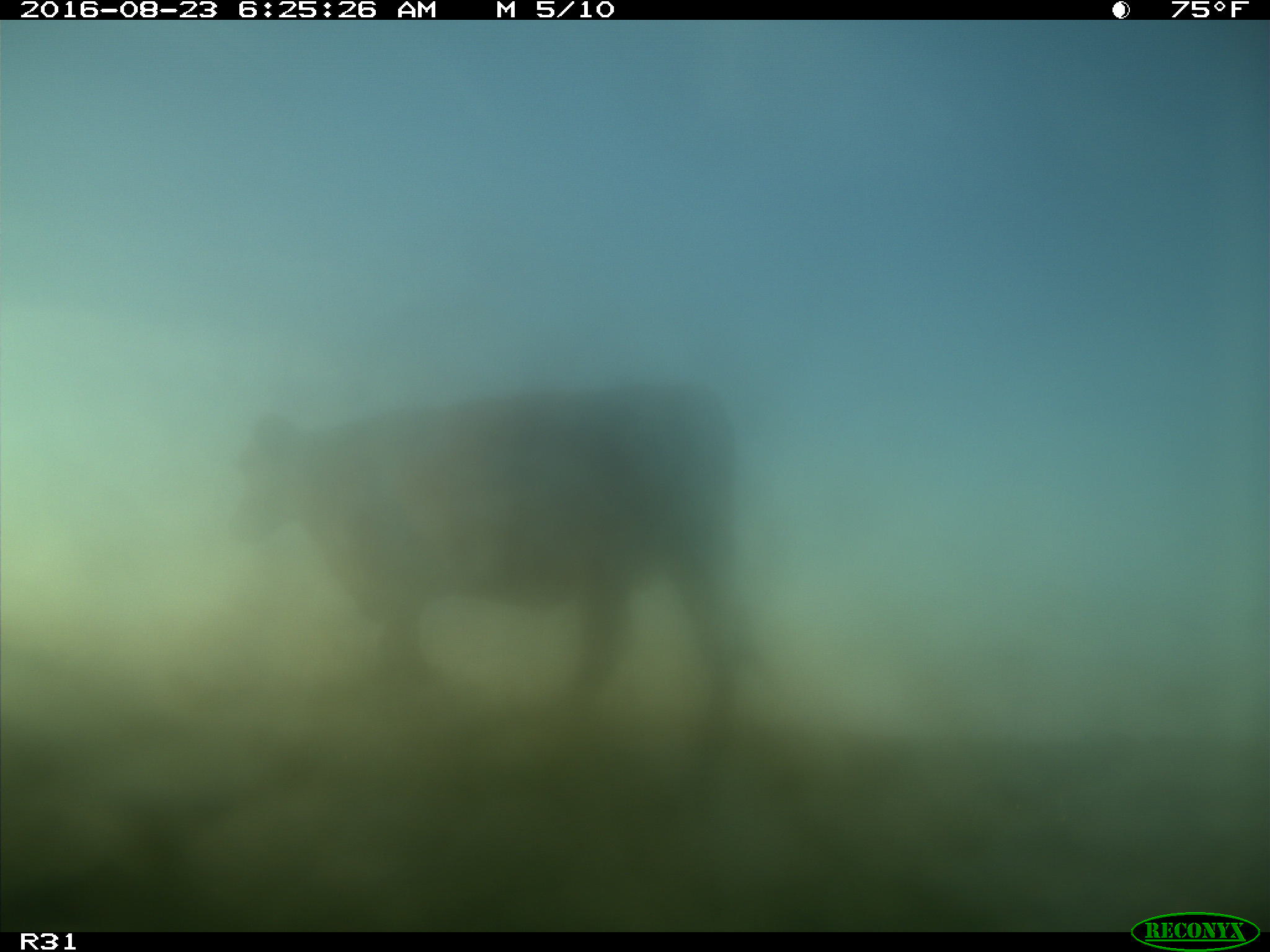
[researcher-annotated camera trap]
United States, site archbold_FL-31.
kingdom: Animalia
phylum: Chordata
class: Mammalia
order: Artiodactyla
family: Bovidae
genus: Bos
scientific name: Bos taurus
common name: domestic cow